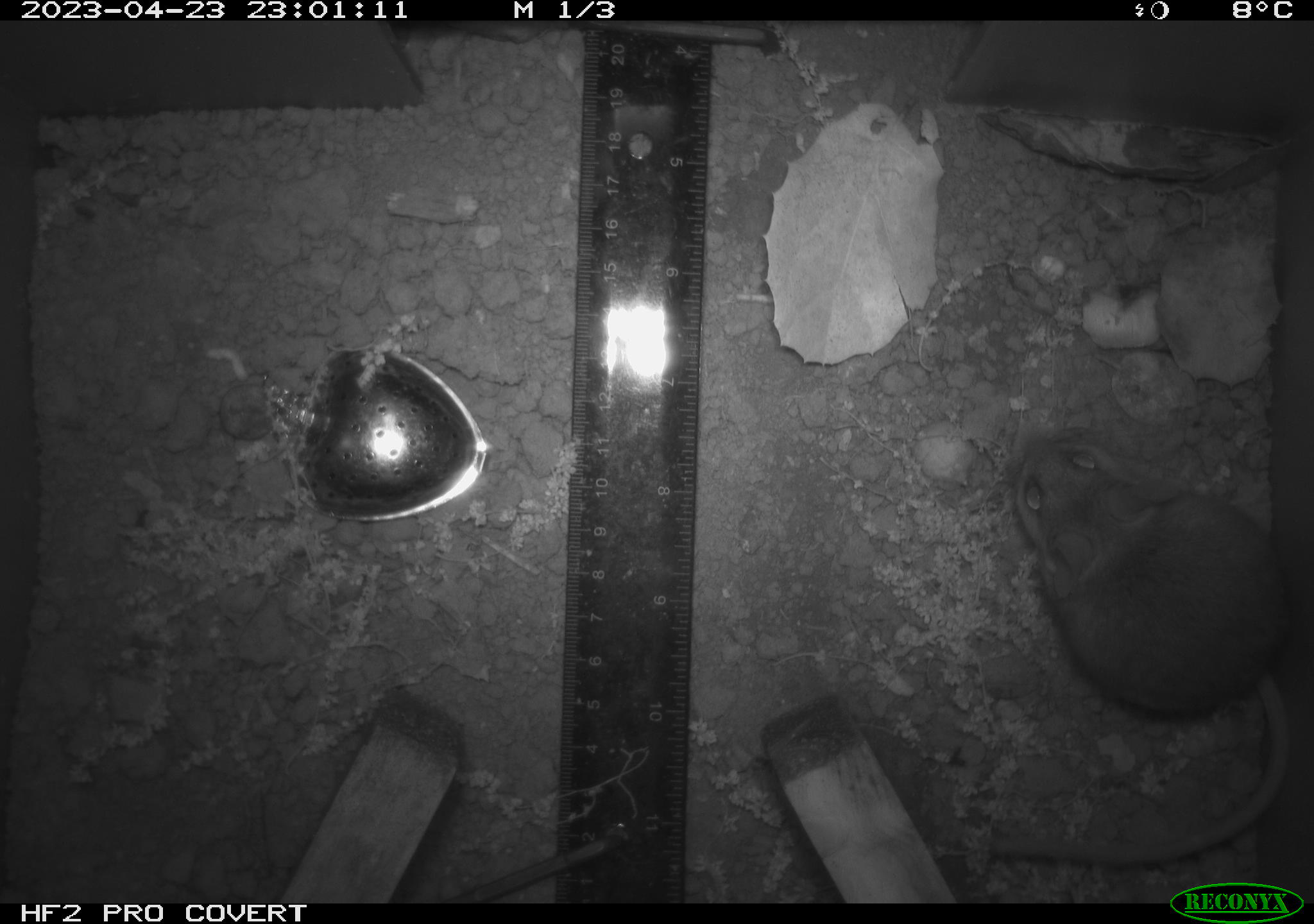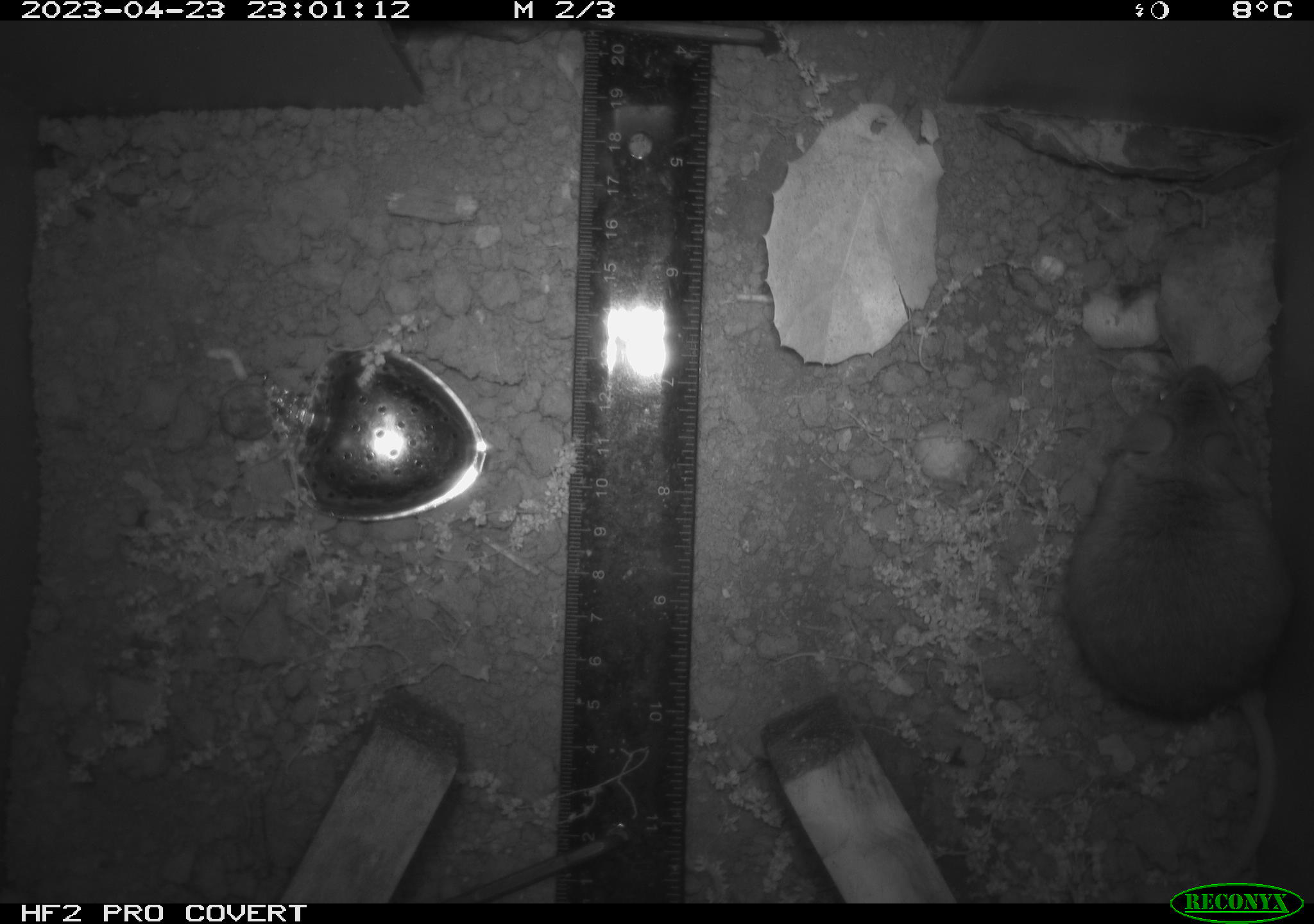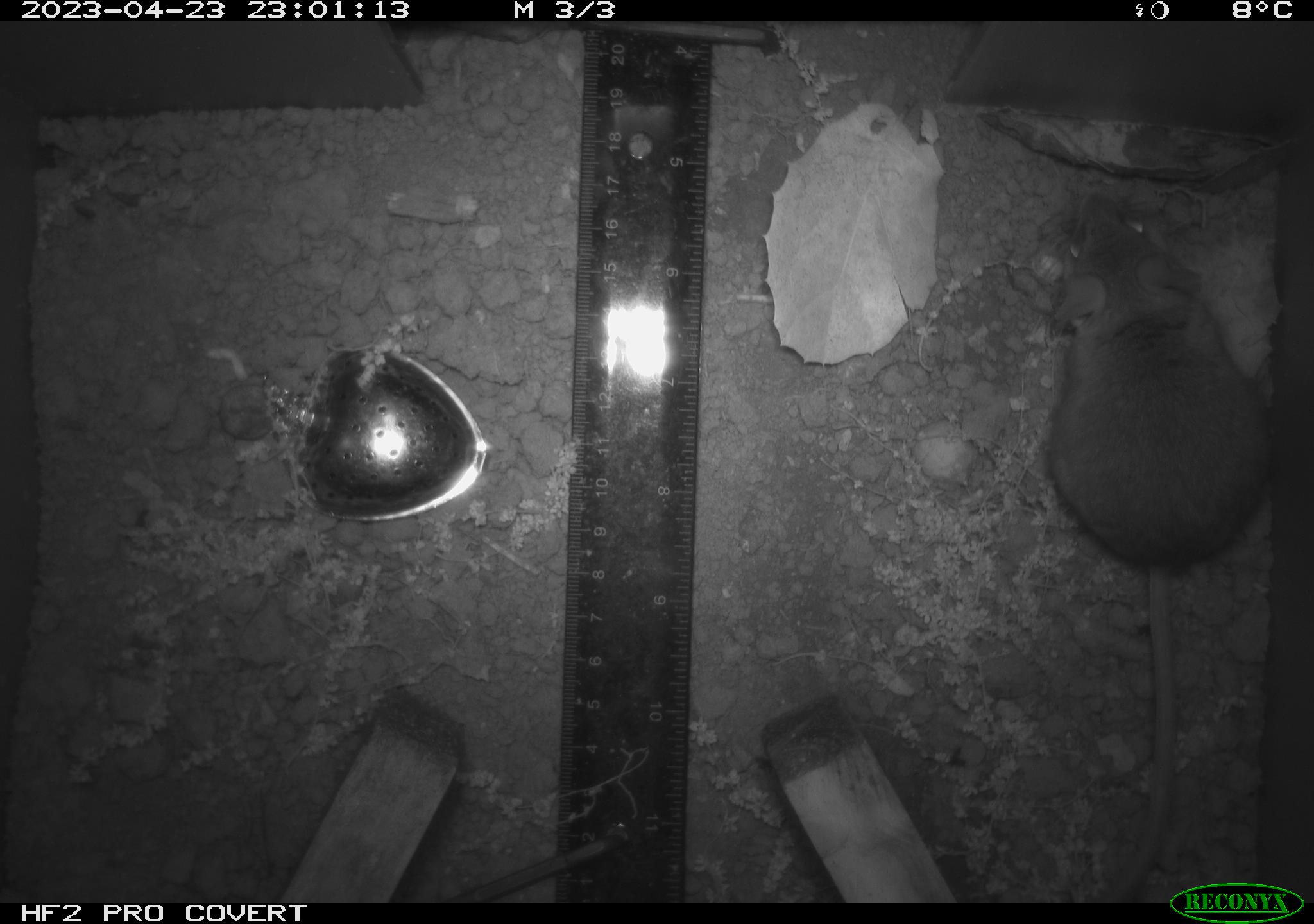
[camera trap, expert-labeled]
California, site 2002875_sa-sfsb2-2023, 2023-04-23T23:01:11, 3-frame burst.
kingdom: Animalia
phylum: Chordata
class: Mammalia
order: Rodentia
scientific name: Rodentia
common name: mouse species